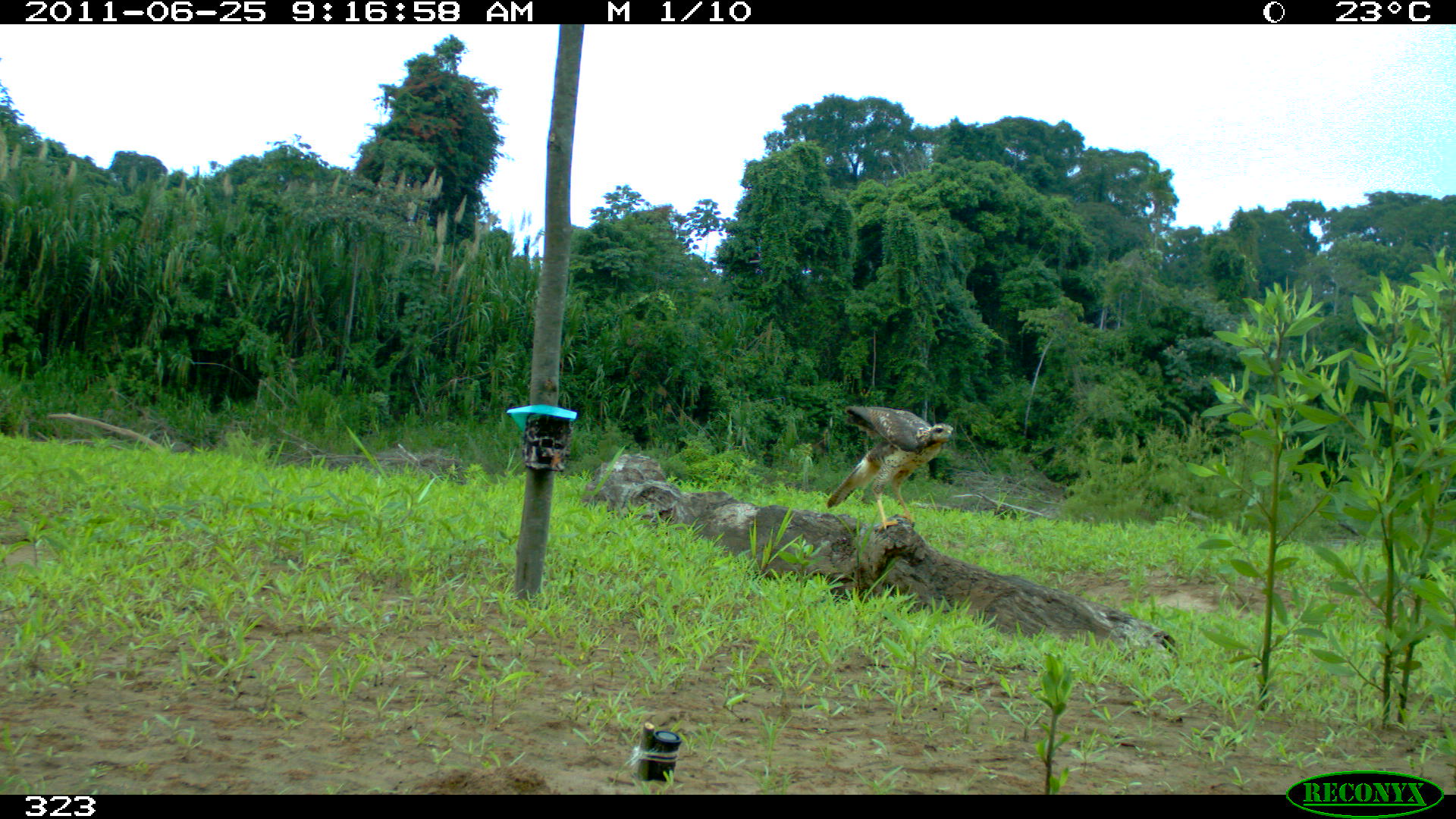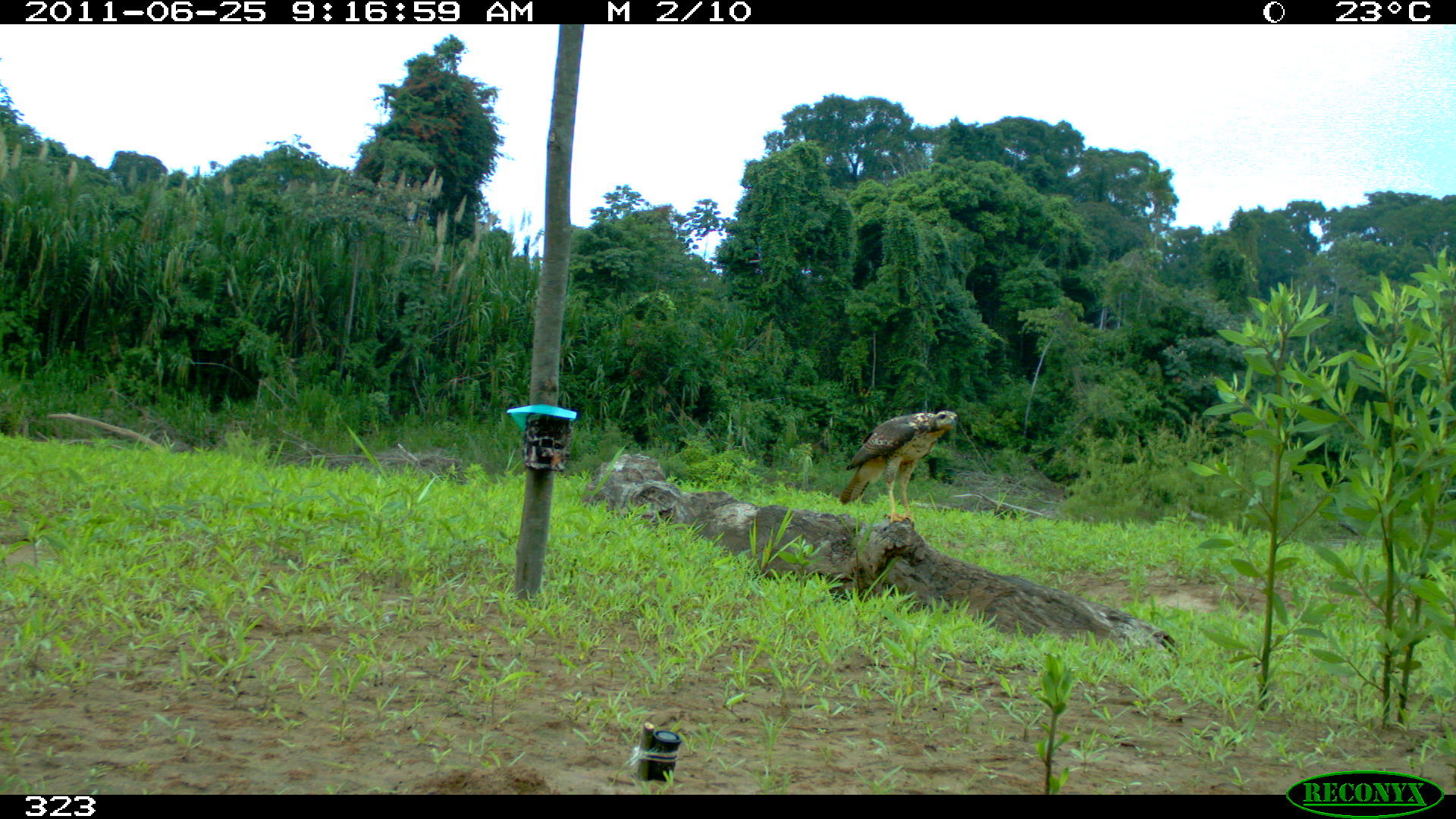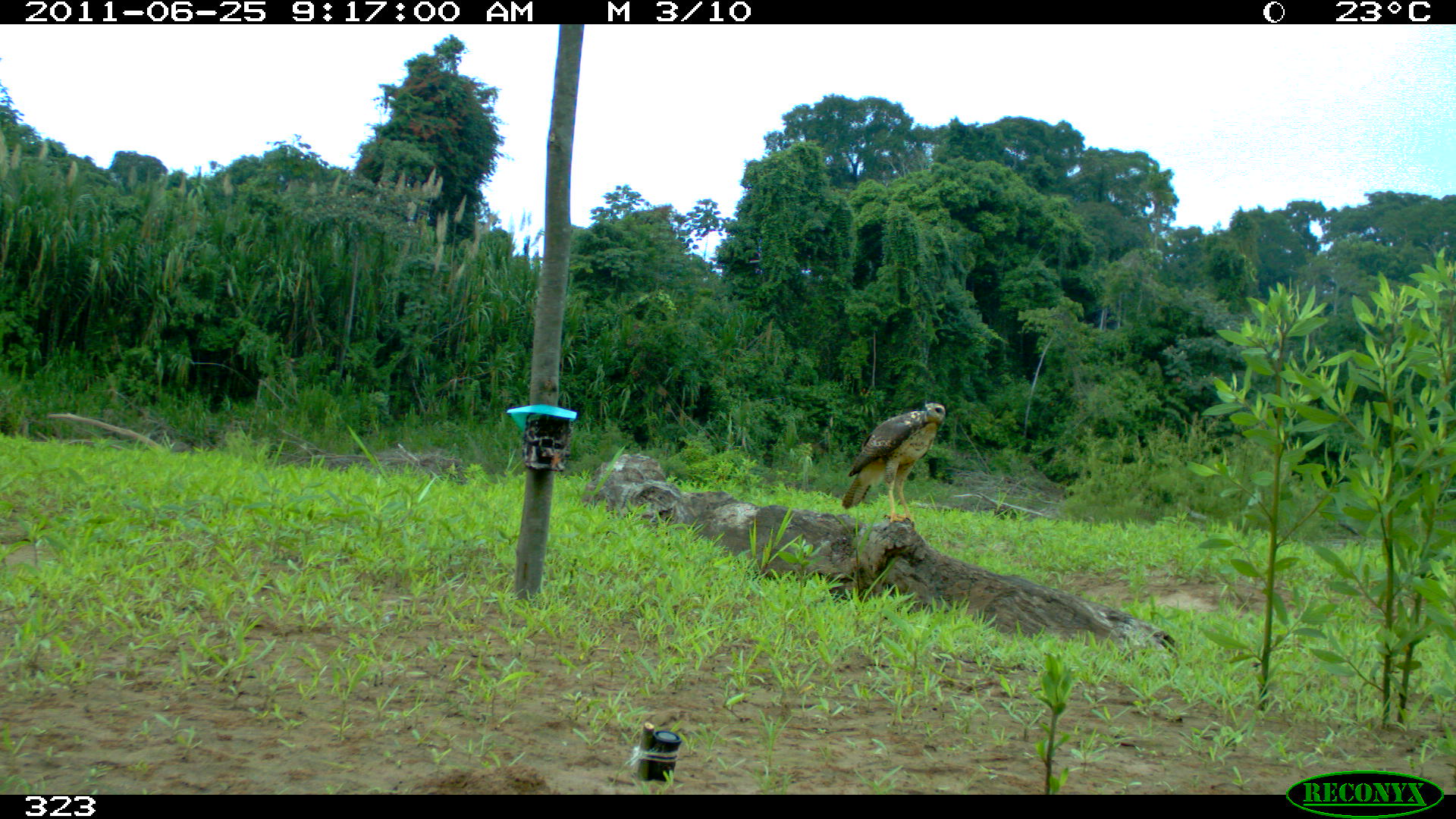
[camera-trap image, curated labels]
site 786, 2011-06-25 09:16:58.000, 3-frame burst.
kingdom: Animalia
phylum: Chordata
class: Aves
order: Accipitriformes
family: Accipitridae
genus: Buteogallus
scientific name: Buteogallus urubitinga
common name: great black hawk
Buteogallus urubitinga (great black hawk).